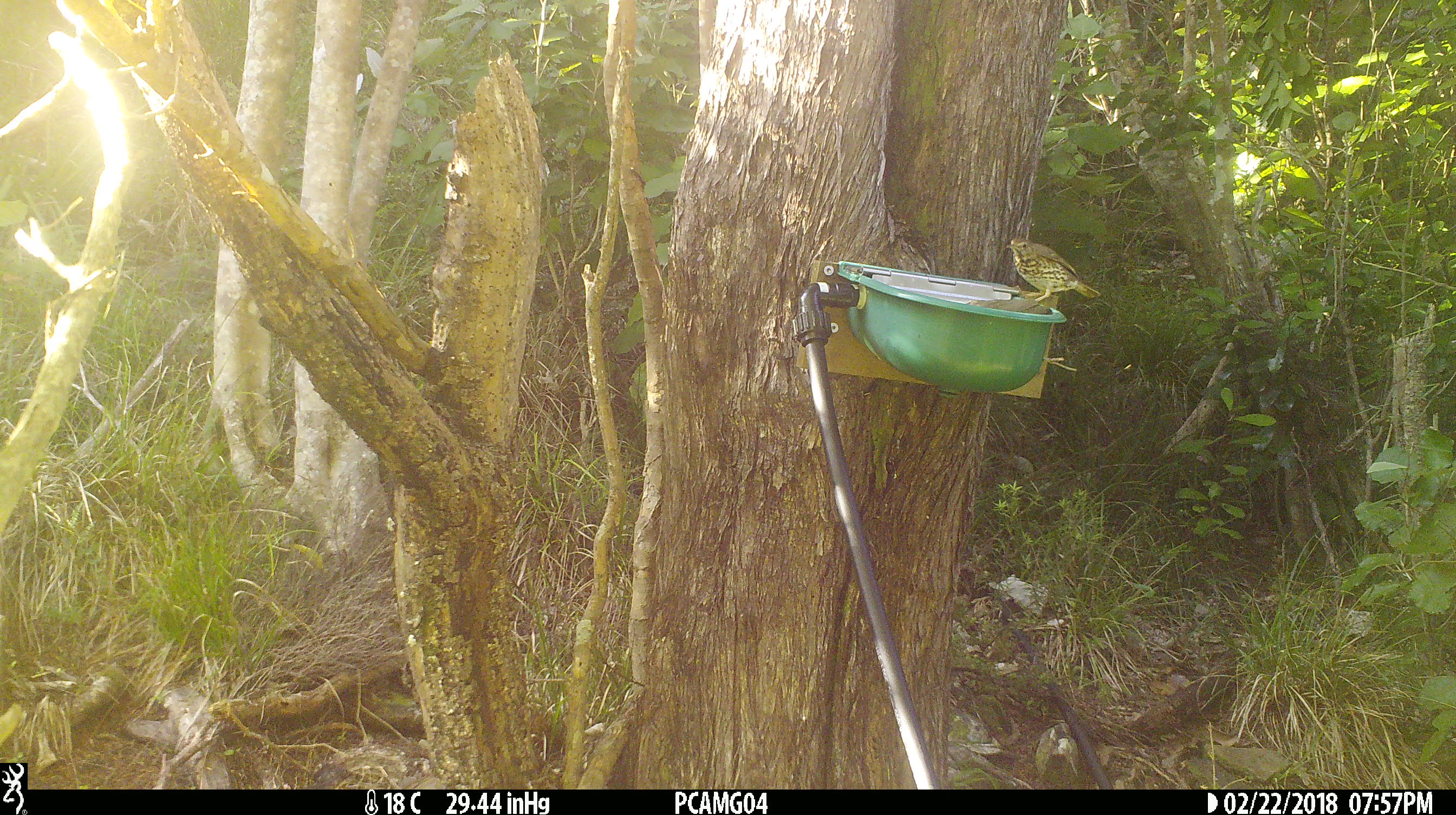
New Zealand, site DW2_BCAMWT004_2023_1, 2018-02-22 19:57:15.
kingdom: Animalia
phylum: Chordata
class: Aves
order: Passeriformes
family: Turdidae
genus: Turdus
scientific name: Turdus philomelos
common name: song thrush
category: thrush